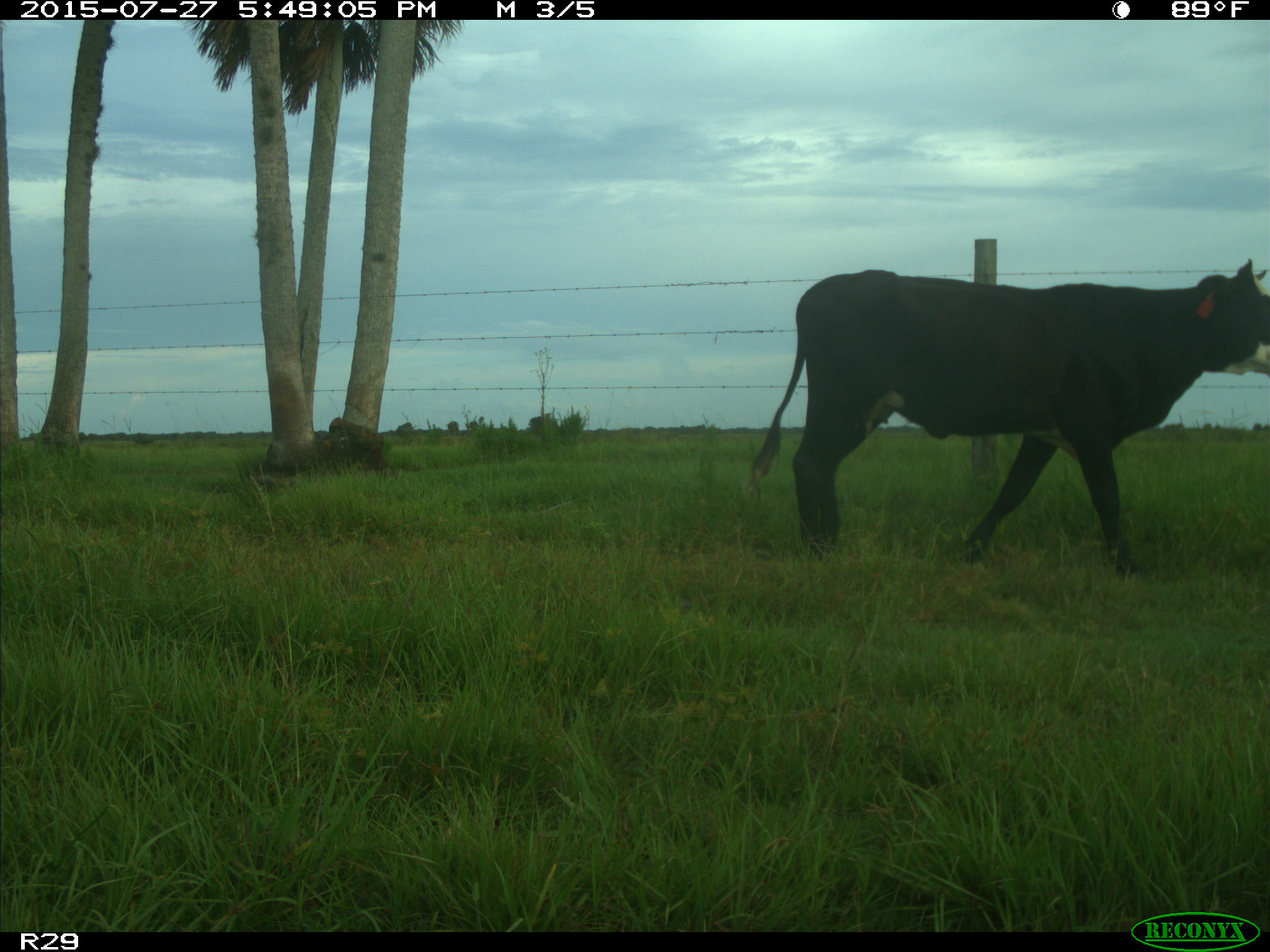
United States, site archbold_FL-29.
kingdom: Animalia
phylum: Chordata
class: Mammalia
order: Artiodactyla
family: Bovidae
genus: Bos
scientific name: Bos taurus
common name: domestic cow